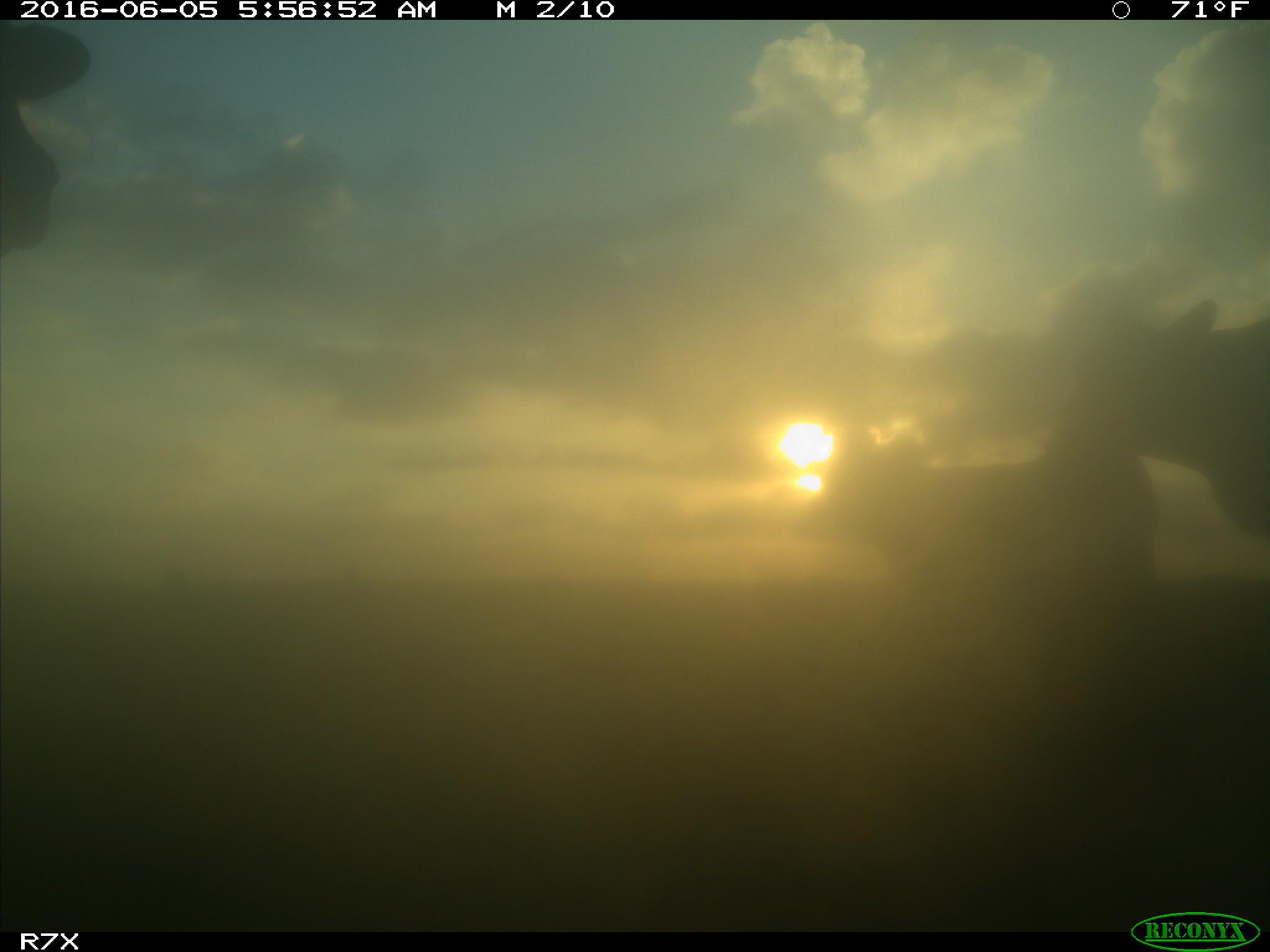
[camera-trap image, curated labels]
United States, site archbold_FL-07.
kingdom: Animalia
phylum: Chordata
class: Mammalia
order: Artiodactyla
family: Bovidae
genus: Bos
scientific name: Bos taurus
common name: domestic cow